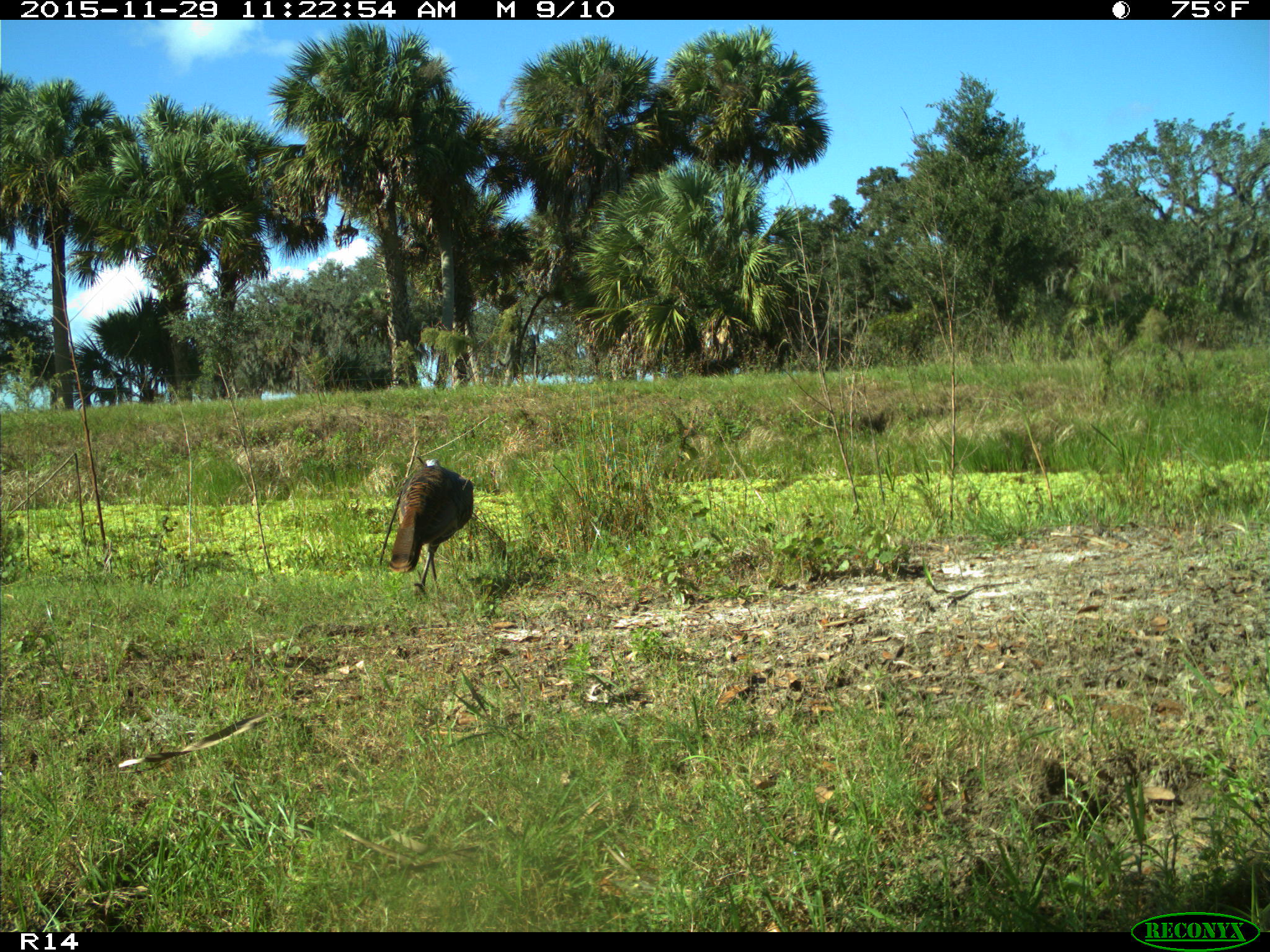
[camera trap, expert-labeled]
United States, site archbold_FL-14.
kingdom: Animalia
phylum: Chordata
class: Aves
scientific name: Aves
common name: birds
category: unidentified bird